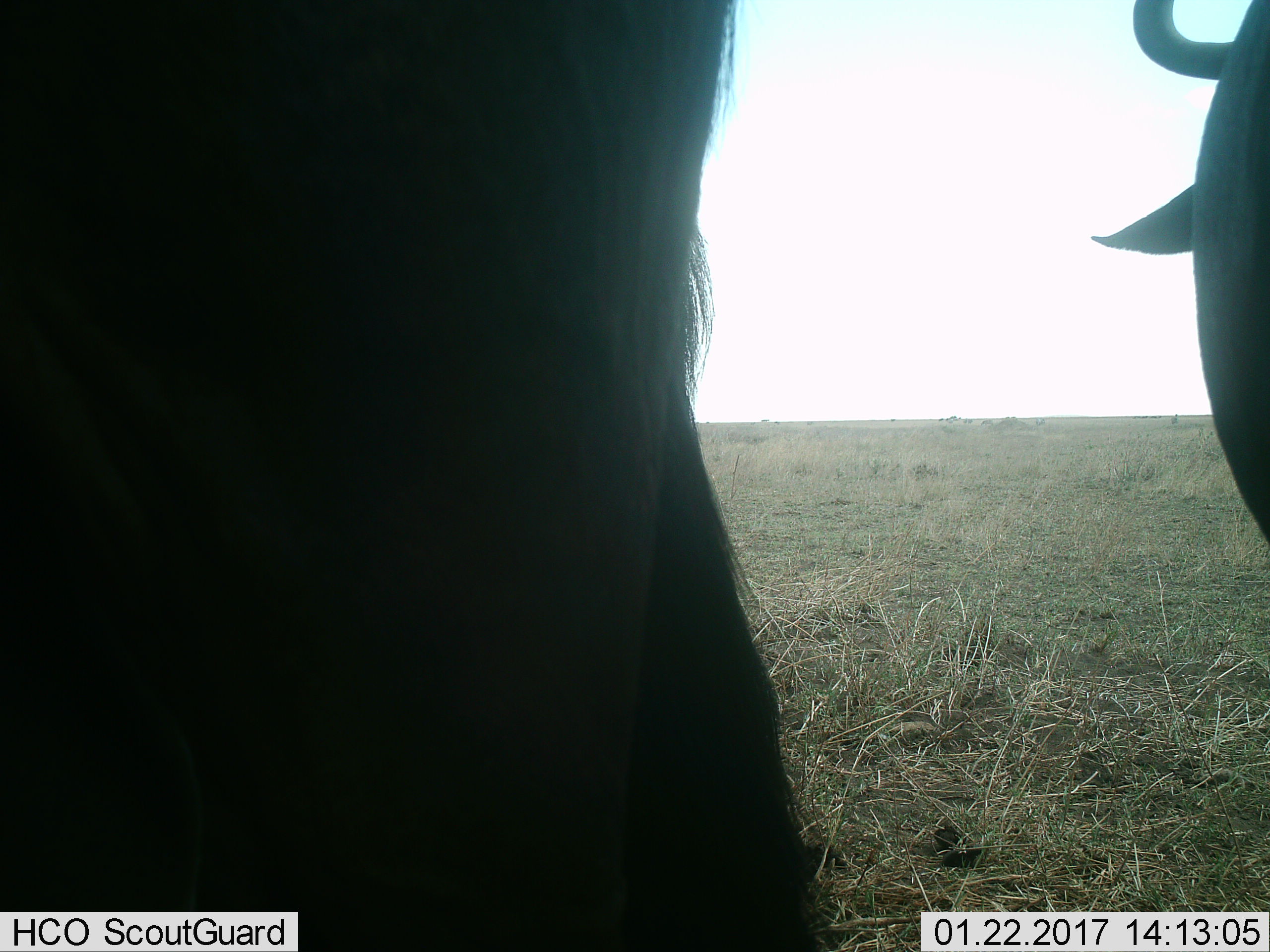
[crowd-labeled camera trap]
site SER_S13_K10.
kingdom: Animalia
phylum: Chordata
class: Mammalia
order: Artiodactyla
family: Bovidae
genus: Connochaetes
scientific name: Connochaetes taurinus taurinus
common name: blue wildebeest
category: wildebeestblue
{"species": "wildebeestblue (blue wildebeest) (Connochaetes taurinus taurinus)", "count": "2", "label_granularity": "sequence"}